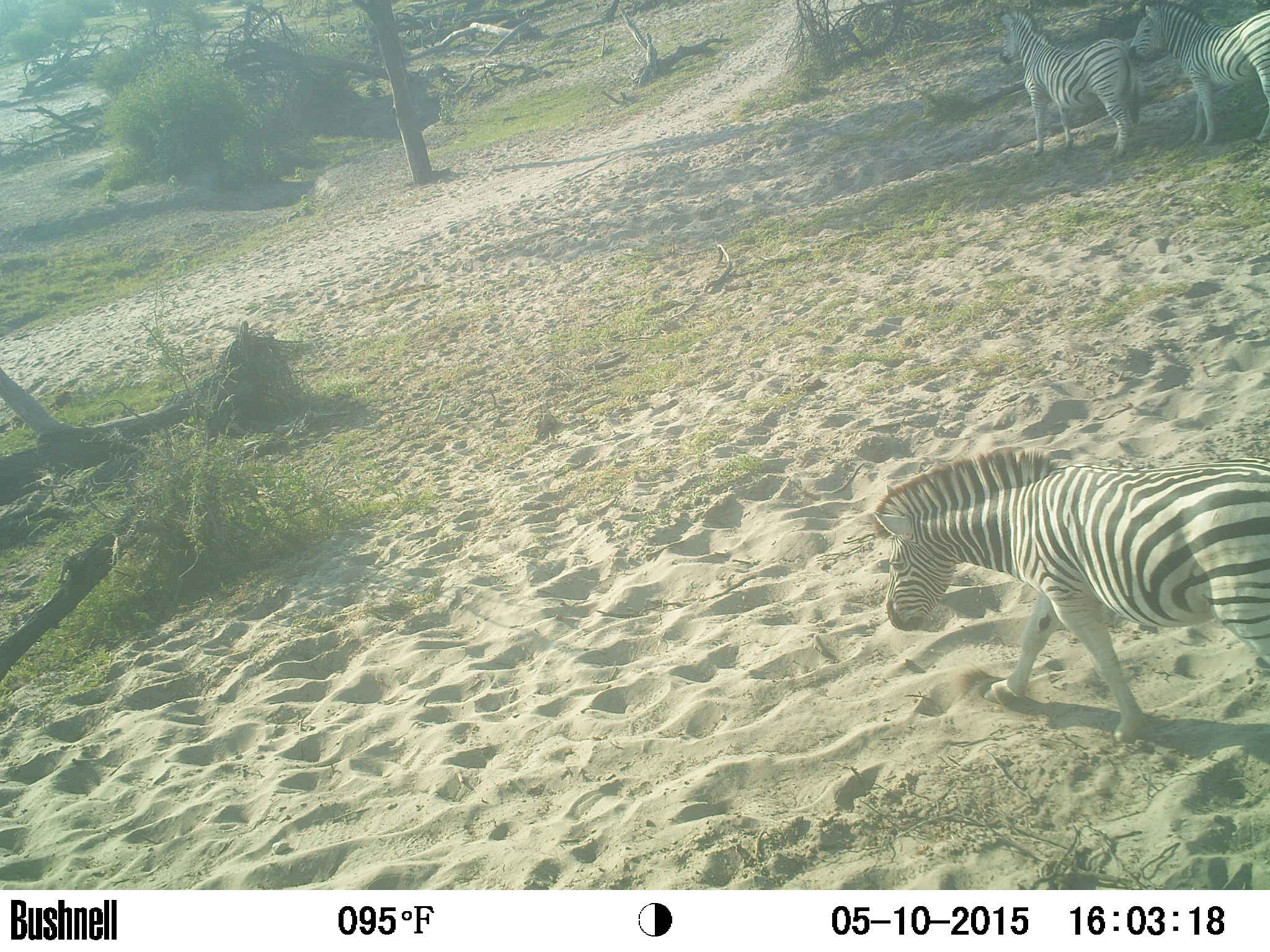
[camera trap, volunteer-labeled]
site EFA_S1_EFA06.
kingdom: Animalia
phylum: Chordata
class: Mammalia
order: Perissodactyla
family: Equidae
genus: Equus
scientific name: Equus quagga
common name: plains zebra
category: zebraplains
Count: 3.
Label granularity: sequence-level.